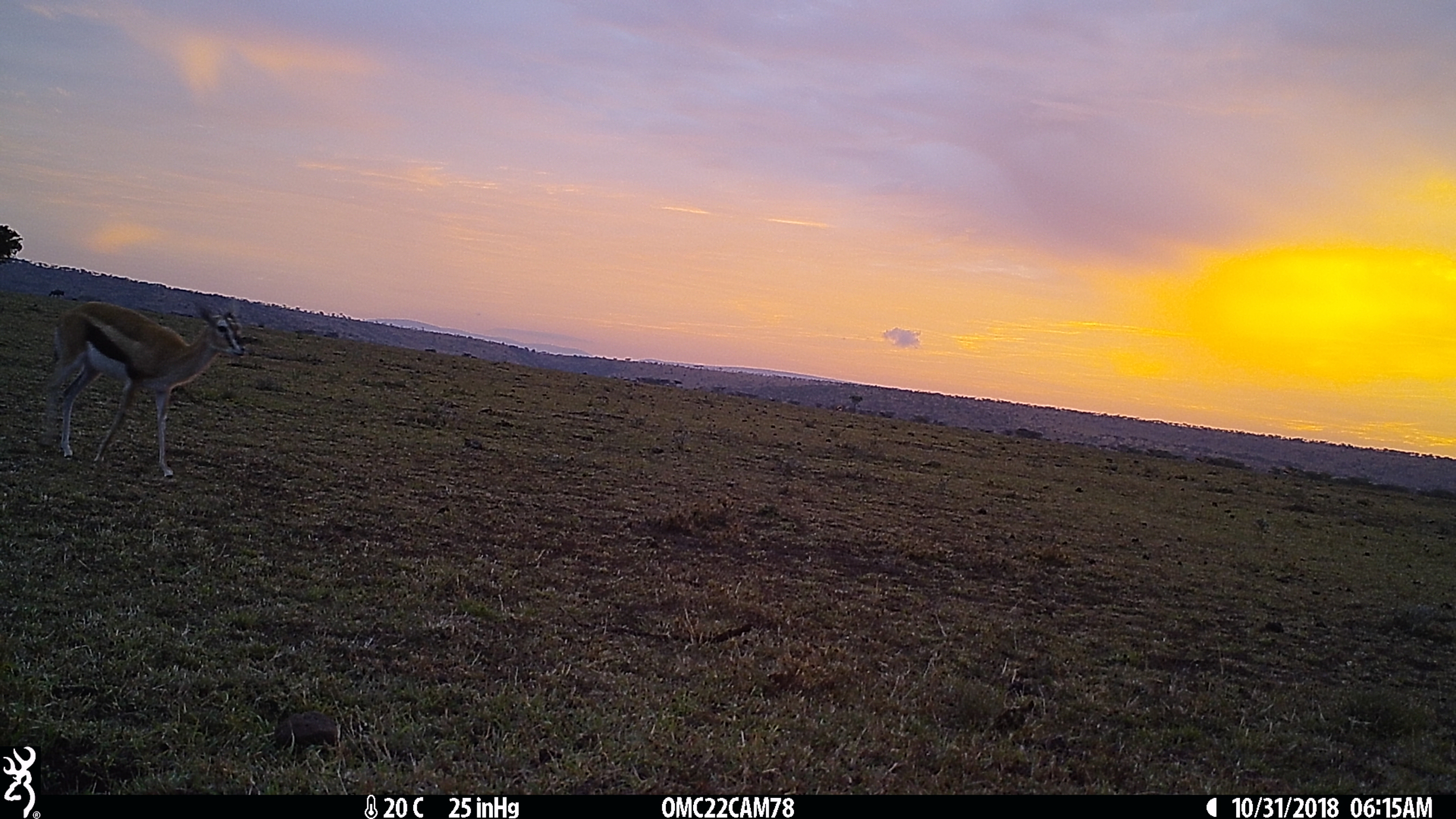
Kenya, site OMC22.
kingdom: Animalia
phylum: Chordata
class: Mammalia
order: Artiodactyla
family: Bovidae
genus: Eudorcas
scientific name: Eudorcas thomsonii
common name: thomon's gazelle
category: gazelle thomsons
Gazelle thomsons (thomon's gazelle) (Eudorcas thomsonii).